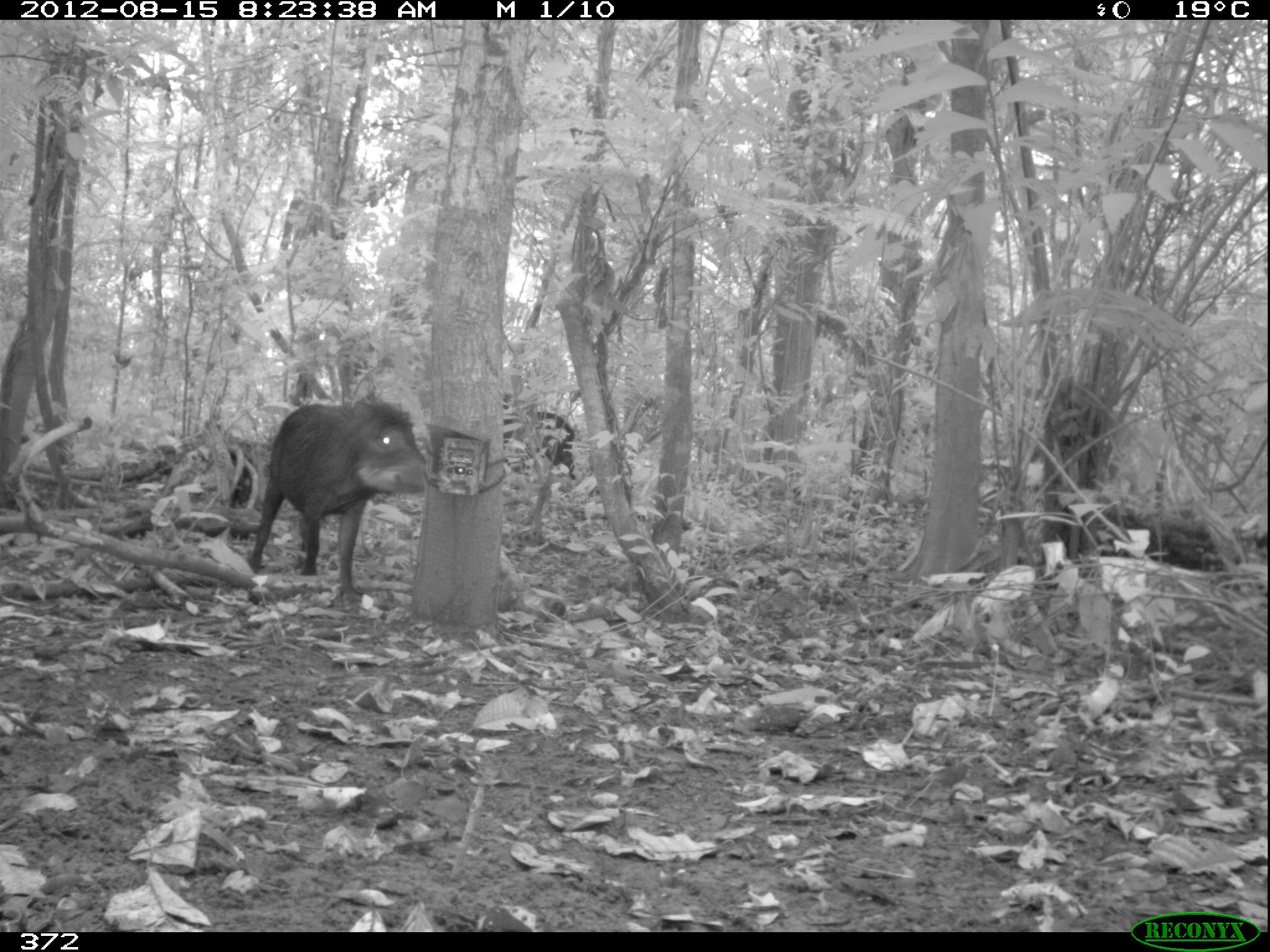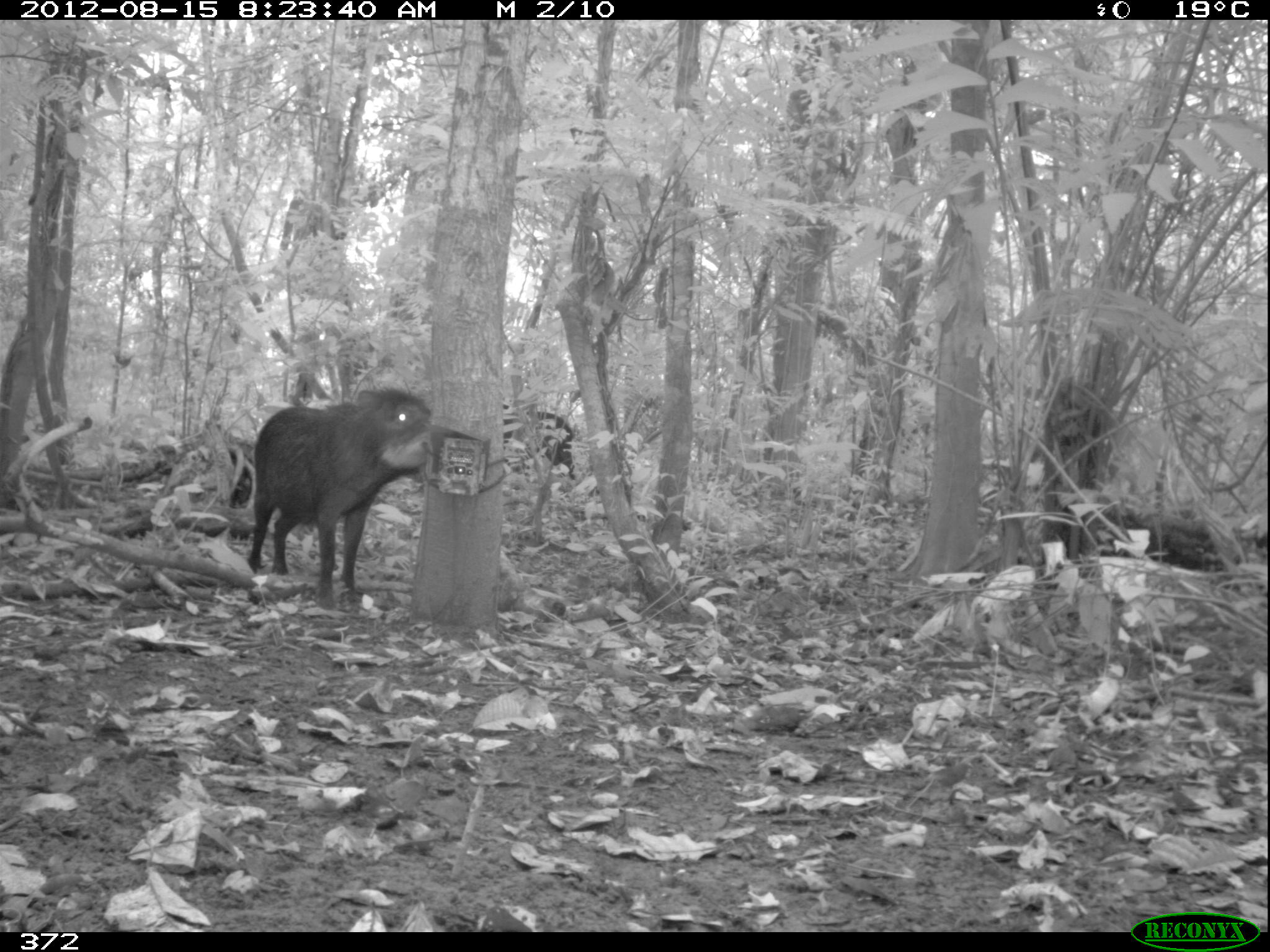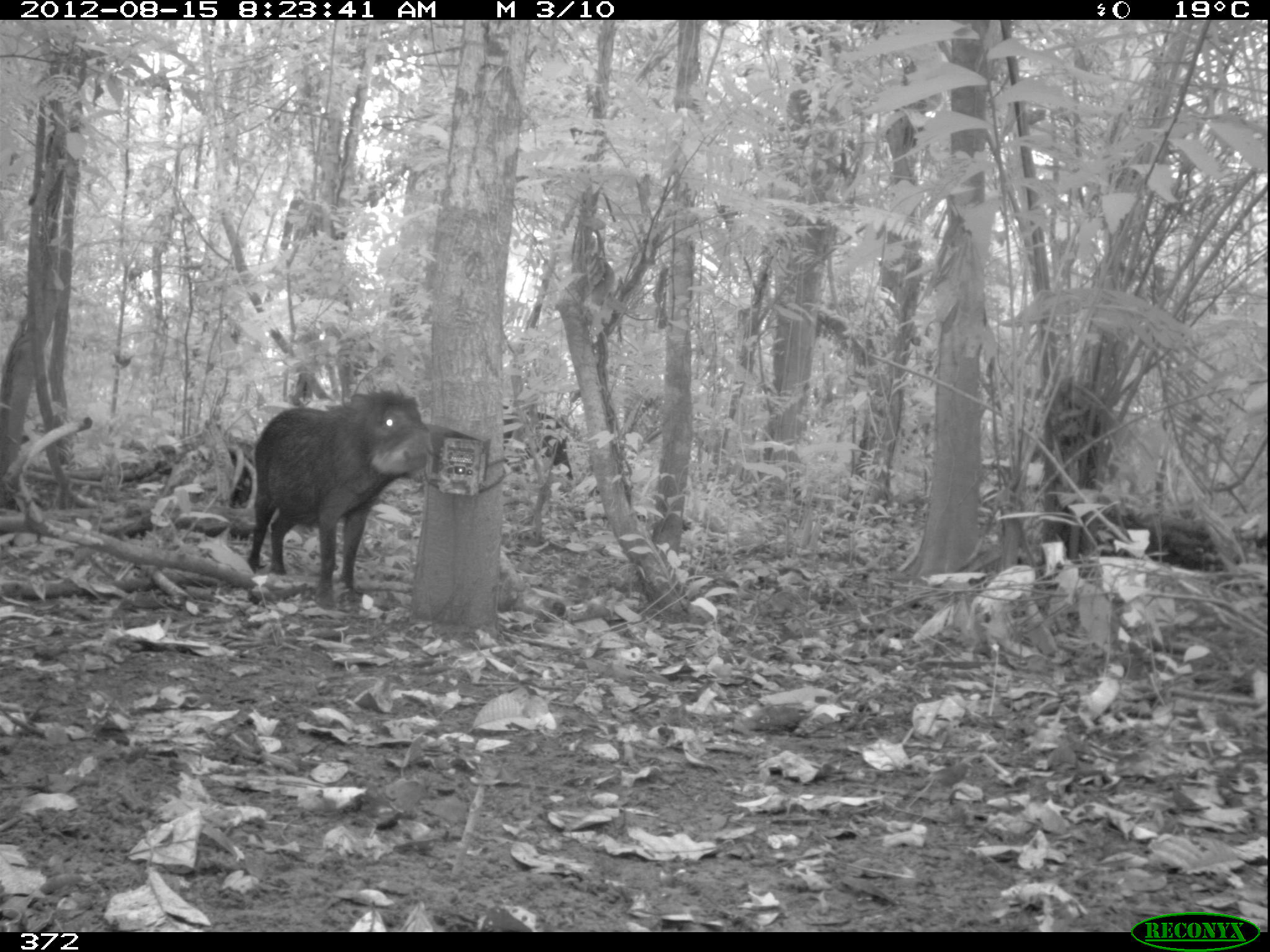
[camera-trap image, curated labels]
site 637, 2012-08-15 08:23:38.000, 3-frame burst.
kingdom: Animalia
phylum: Chordata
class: Mammalia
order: Artiodactyla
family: Tayassuidae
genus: Tayassu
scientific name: Tayassu pecari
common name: white-lipped peccary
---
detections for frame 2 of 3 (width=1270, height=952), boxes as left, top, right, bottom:
tayassu pecari: 241, 383, 443, 612; 495, 406, 575, 481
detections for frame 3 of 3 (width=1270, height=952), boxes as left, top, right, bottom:
tayassu pecari: 241, 386, 437, 610; 501, 400, 580, 482